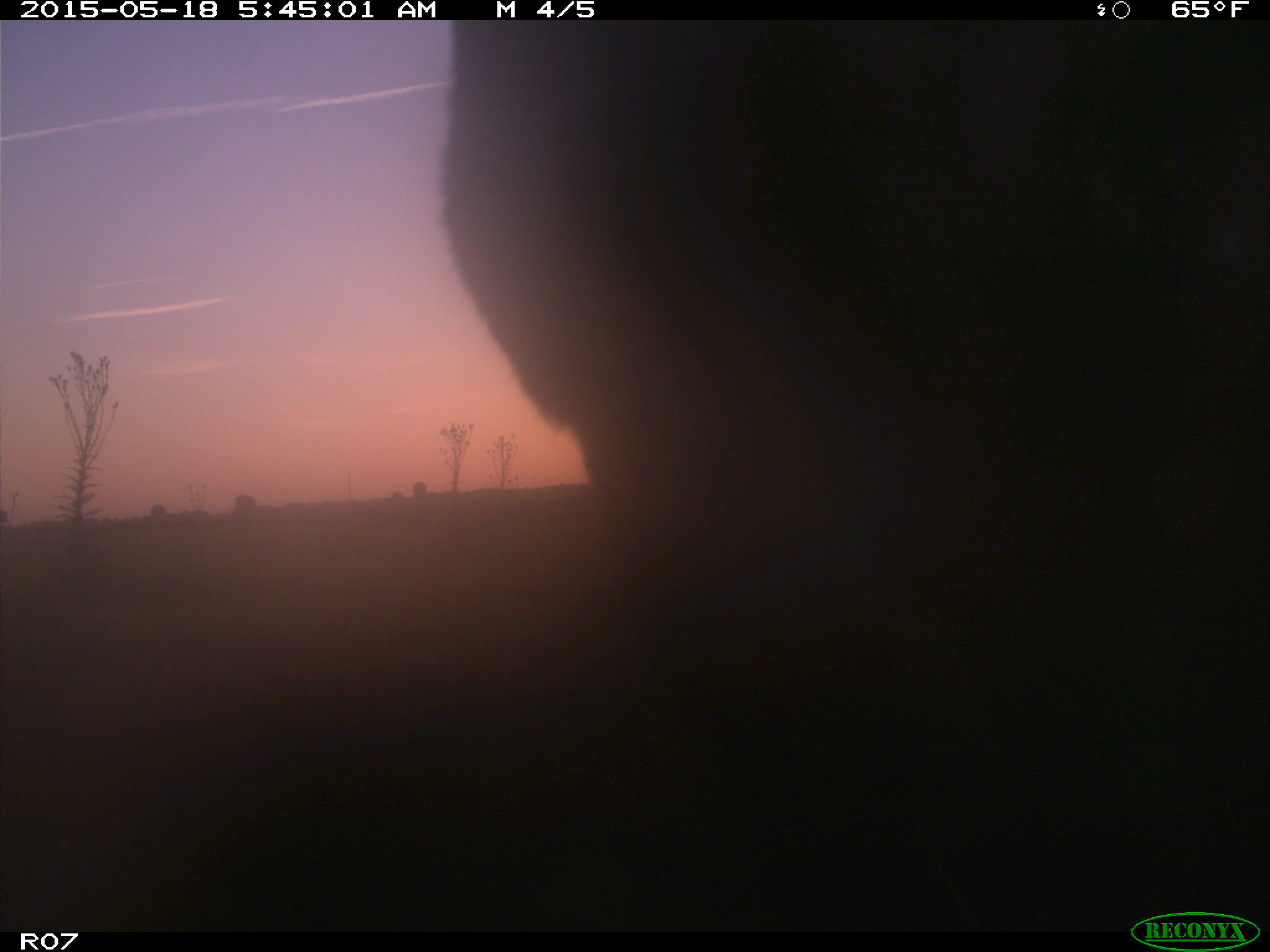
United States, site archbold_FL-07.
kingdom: Animalia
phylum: Chordata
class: Mammalia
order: Artiodactyla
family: Bovidae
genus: Bos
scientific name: Bos taurus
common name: domestic cow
Bos taurus (domestic cow).